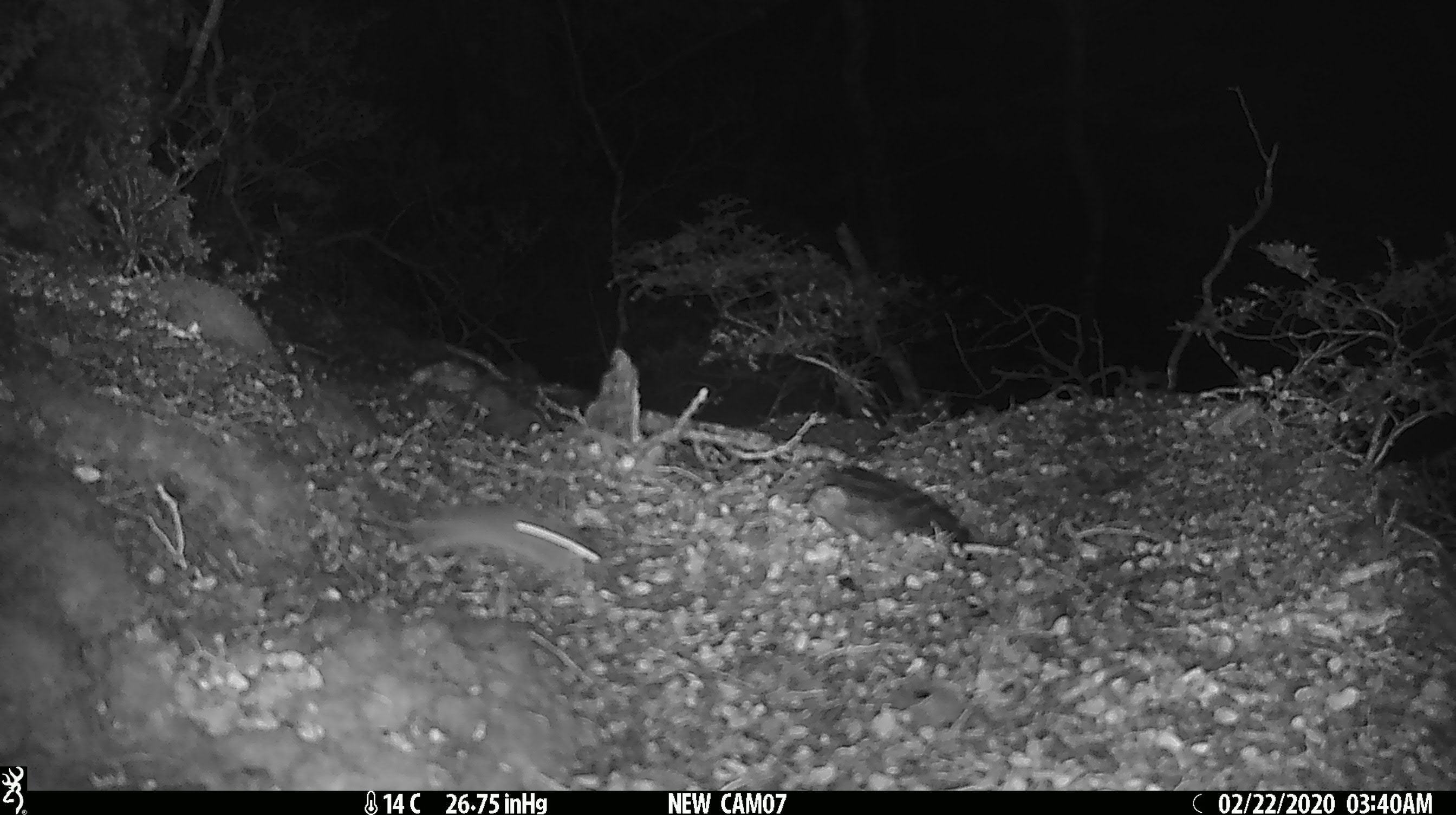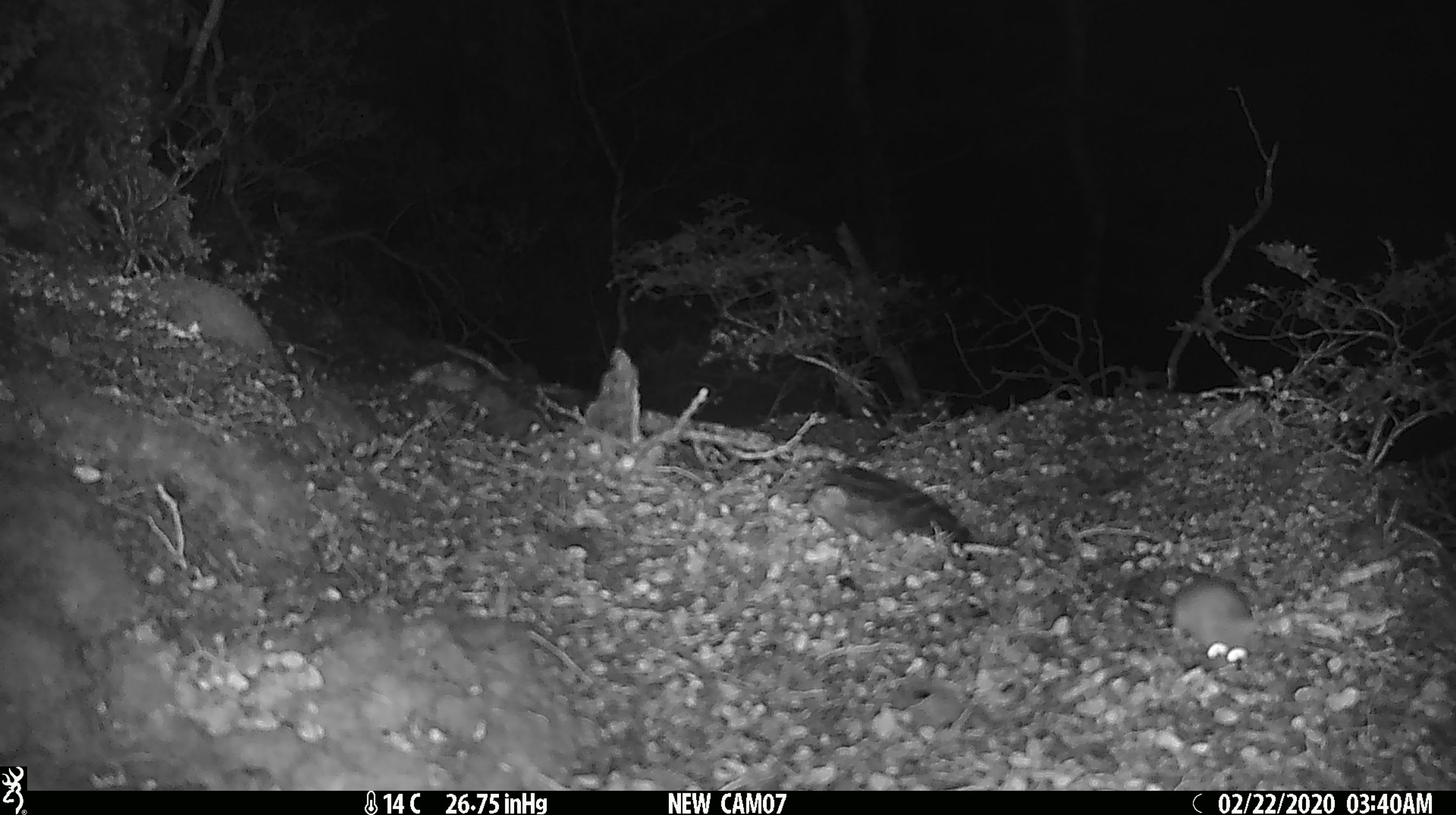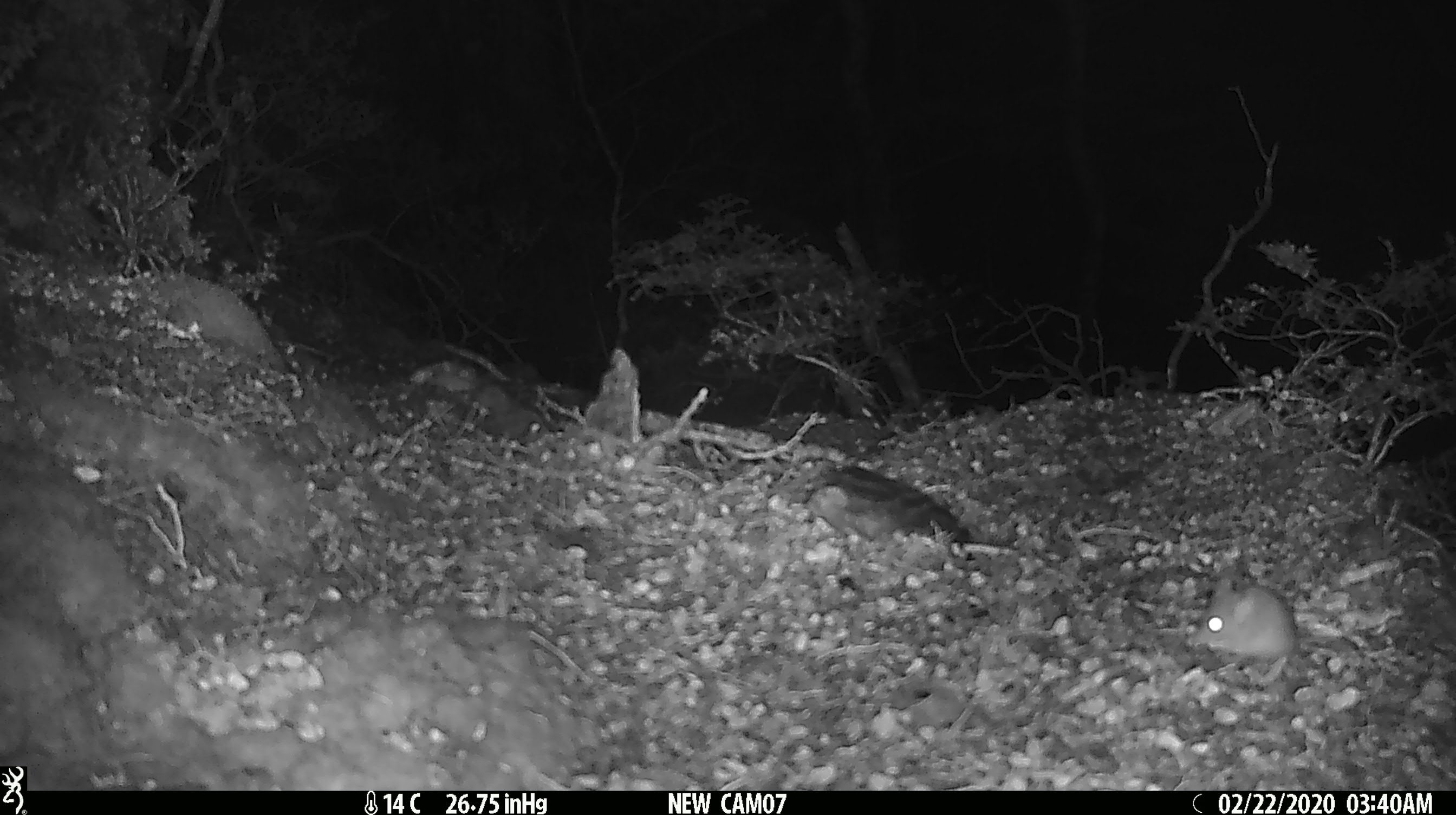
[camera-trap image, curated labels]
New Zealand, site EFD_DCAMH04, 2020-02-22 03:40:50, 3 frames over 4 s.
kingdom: Animalia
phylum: Chordata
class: Mammalia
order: Rodentia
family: Muridae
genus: Mus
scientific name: Mus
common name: mouse